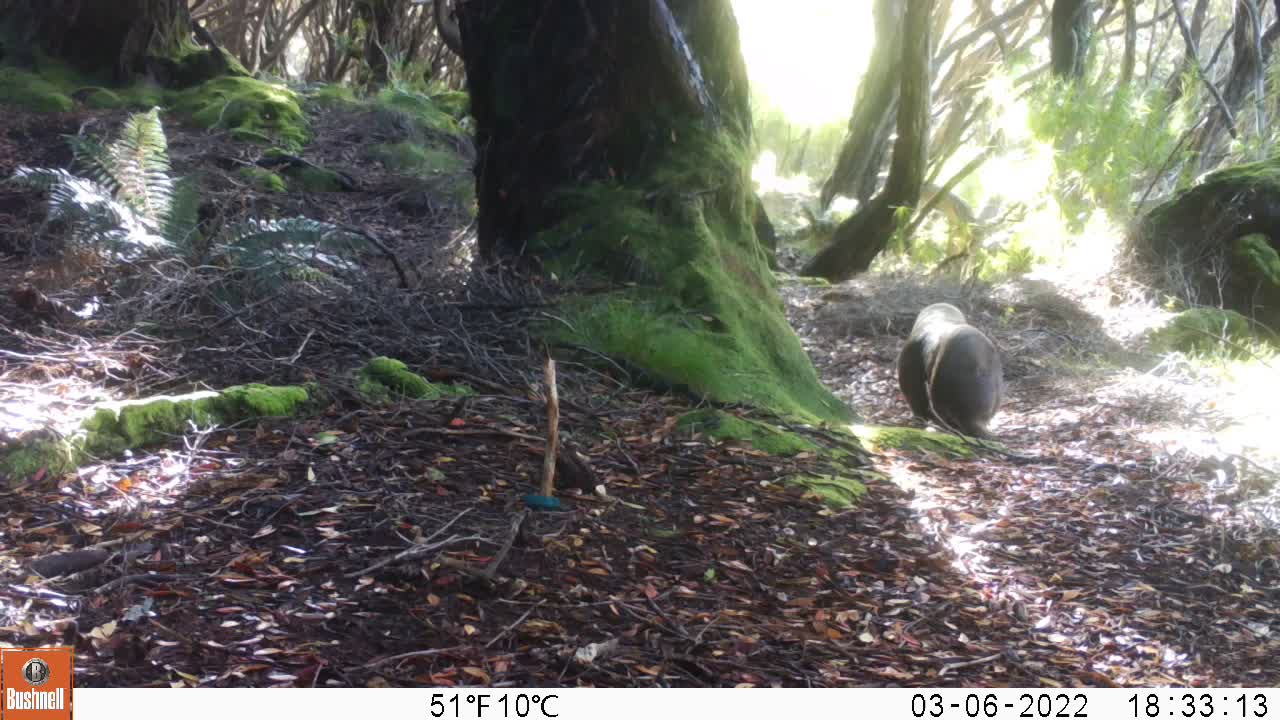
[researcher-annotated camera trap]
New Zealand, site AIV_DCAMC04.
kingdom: Animalia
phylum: Chordata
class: Mammalia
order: Carnivora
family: Otariidae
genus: Phocarctos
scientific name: Phocarctos hookeri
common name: new zealand sea lion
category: sealion